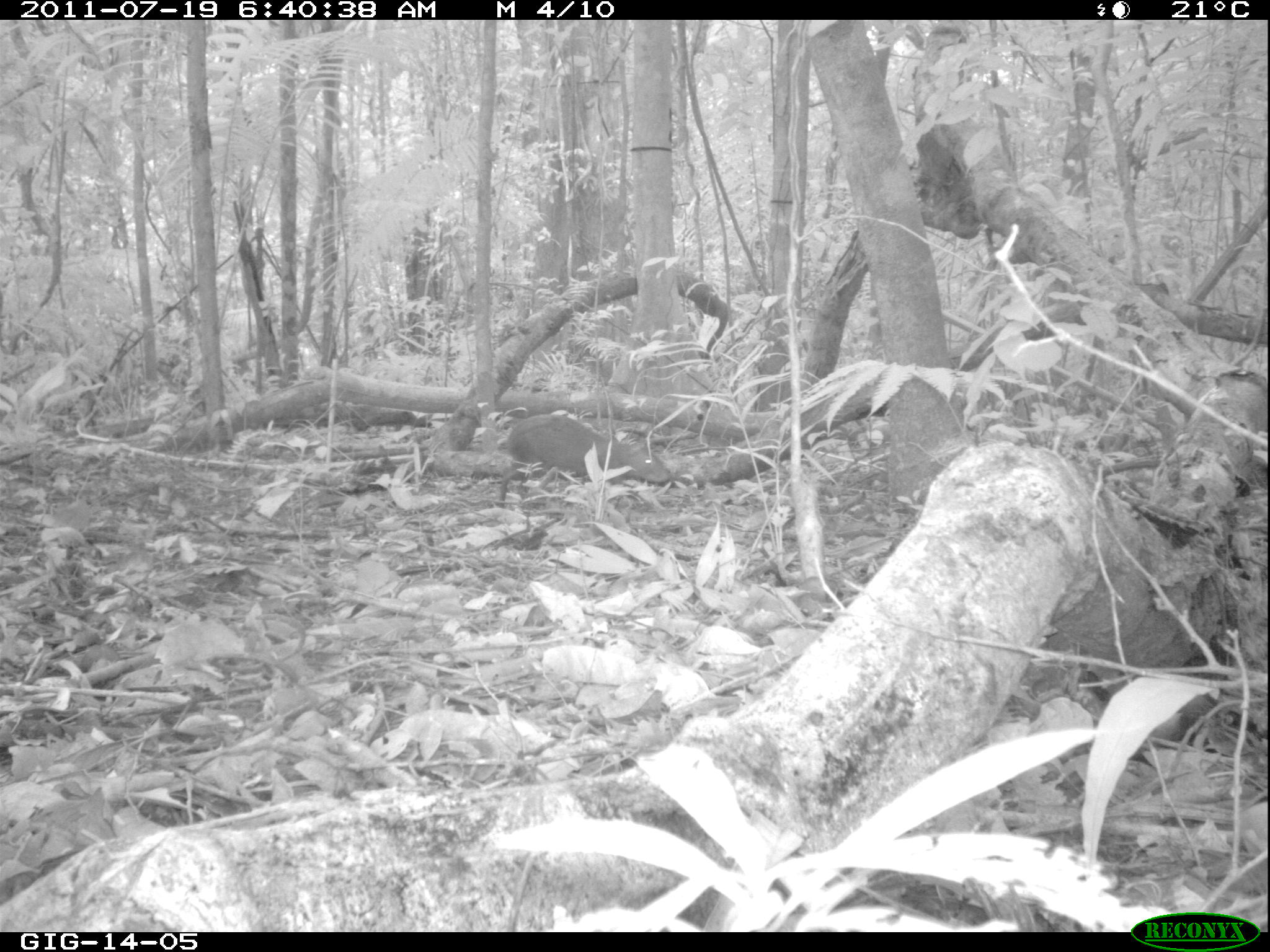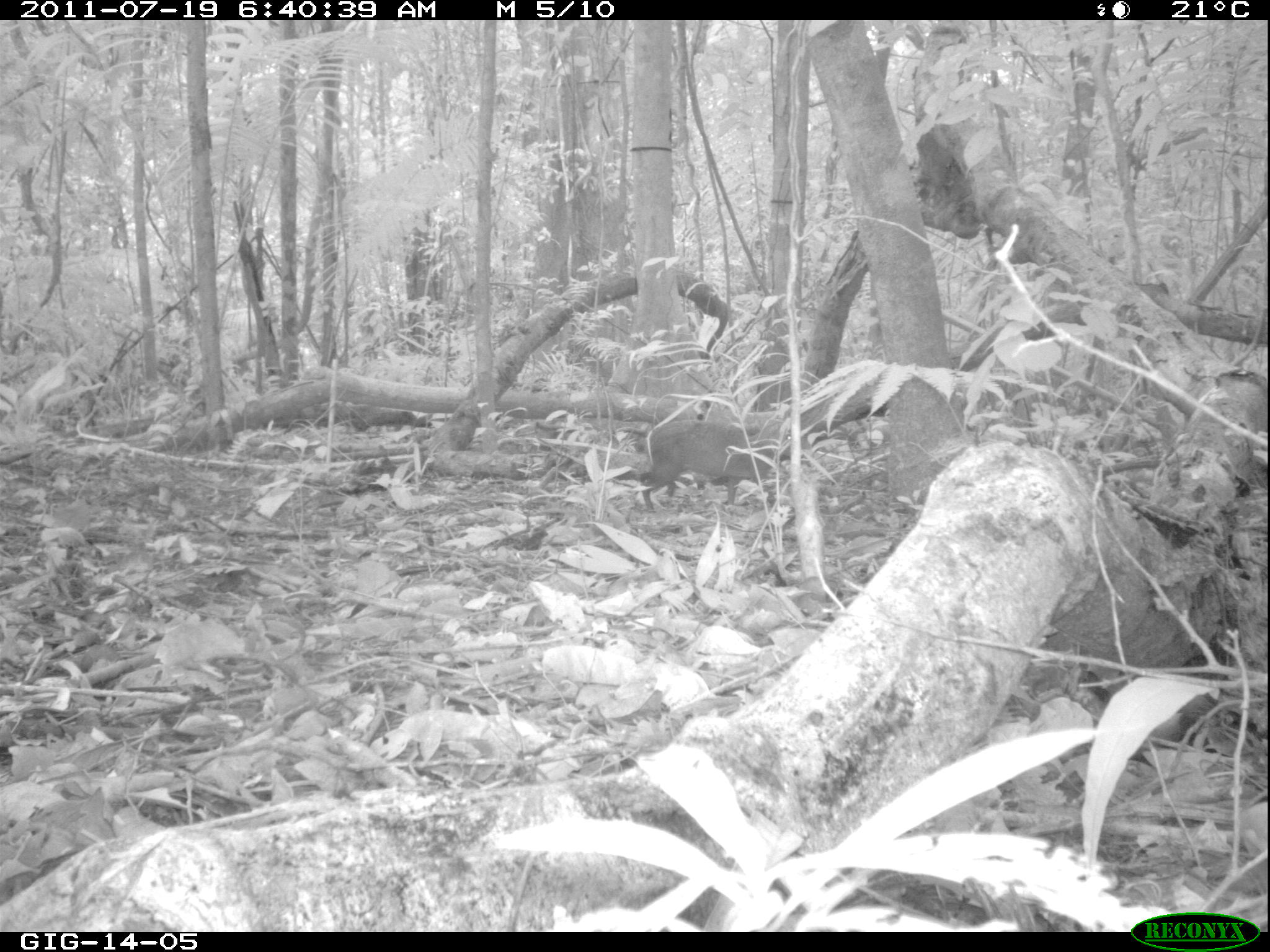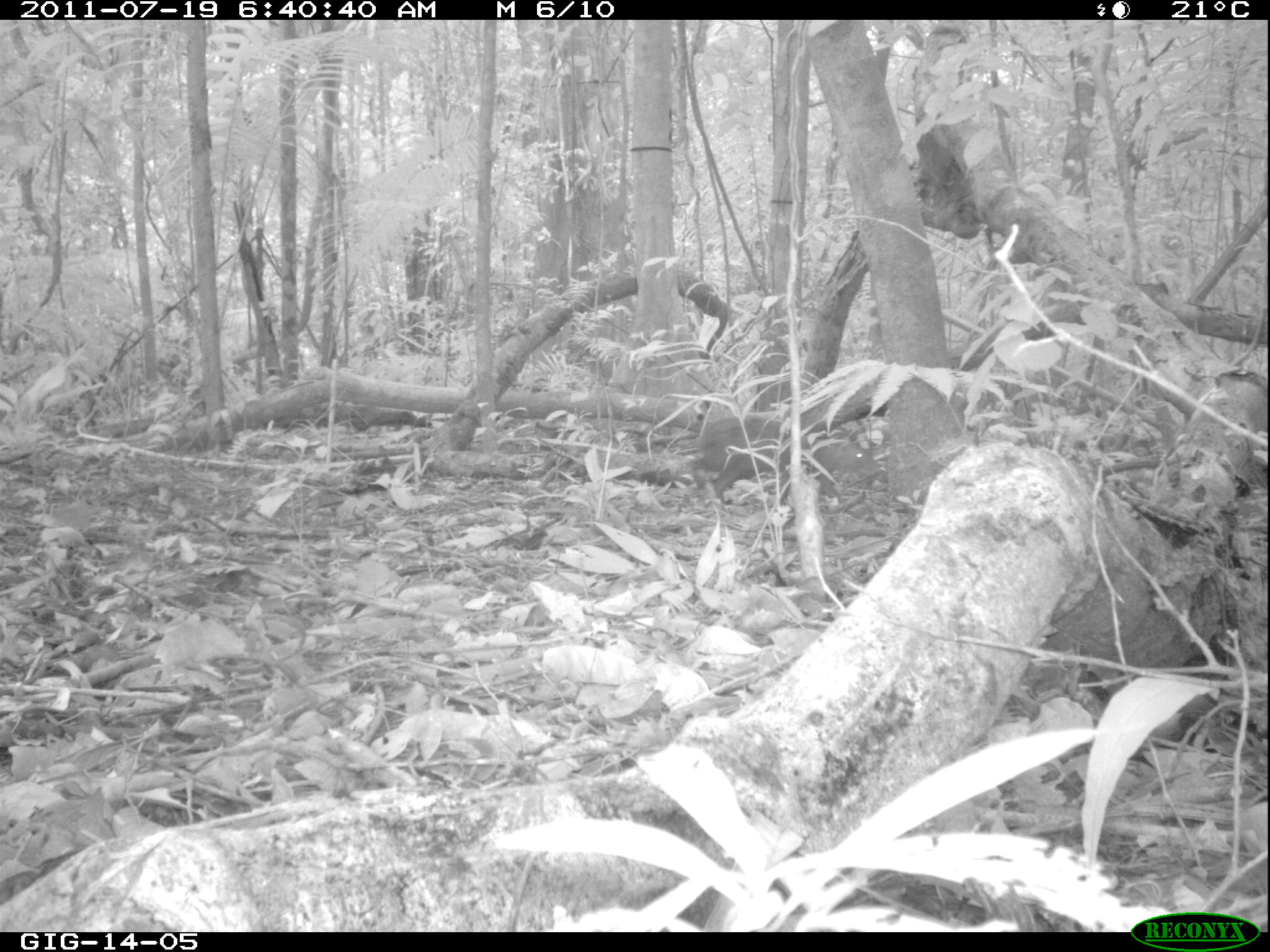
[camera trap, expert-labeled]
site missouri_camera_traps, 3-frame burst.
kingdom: Animalia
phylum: Chordata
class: Mammalia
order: Rodentia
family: Dasyproctidae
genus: Dasyprocta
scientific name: Dasyprocta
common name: agouti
Agouti (Dasyprocta). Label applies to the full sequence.